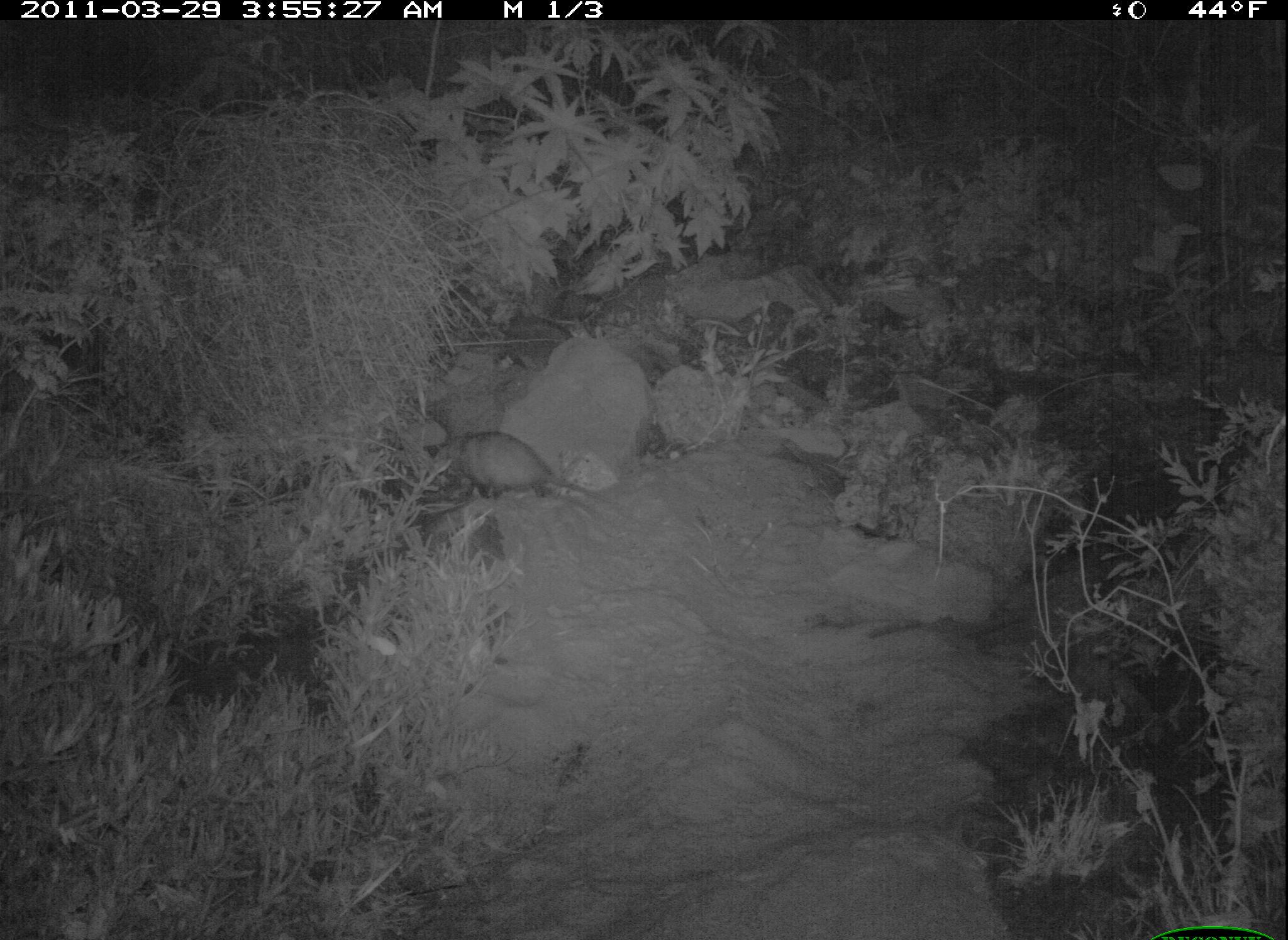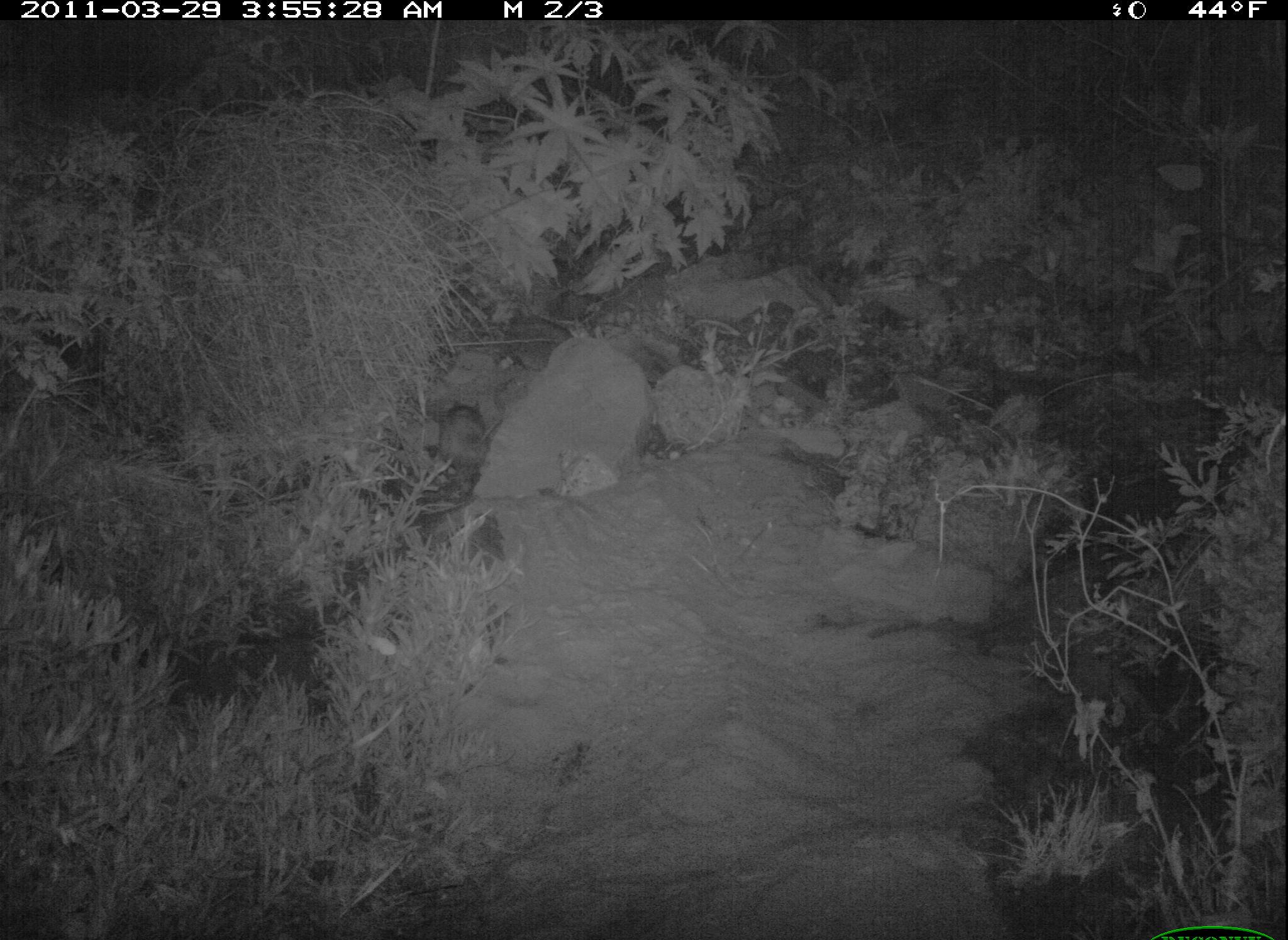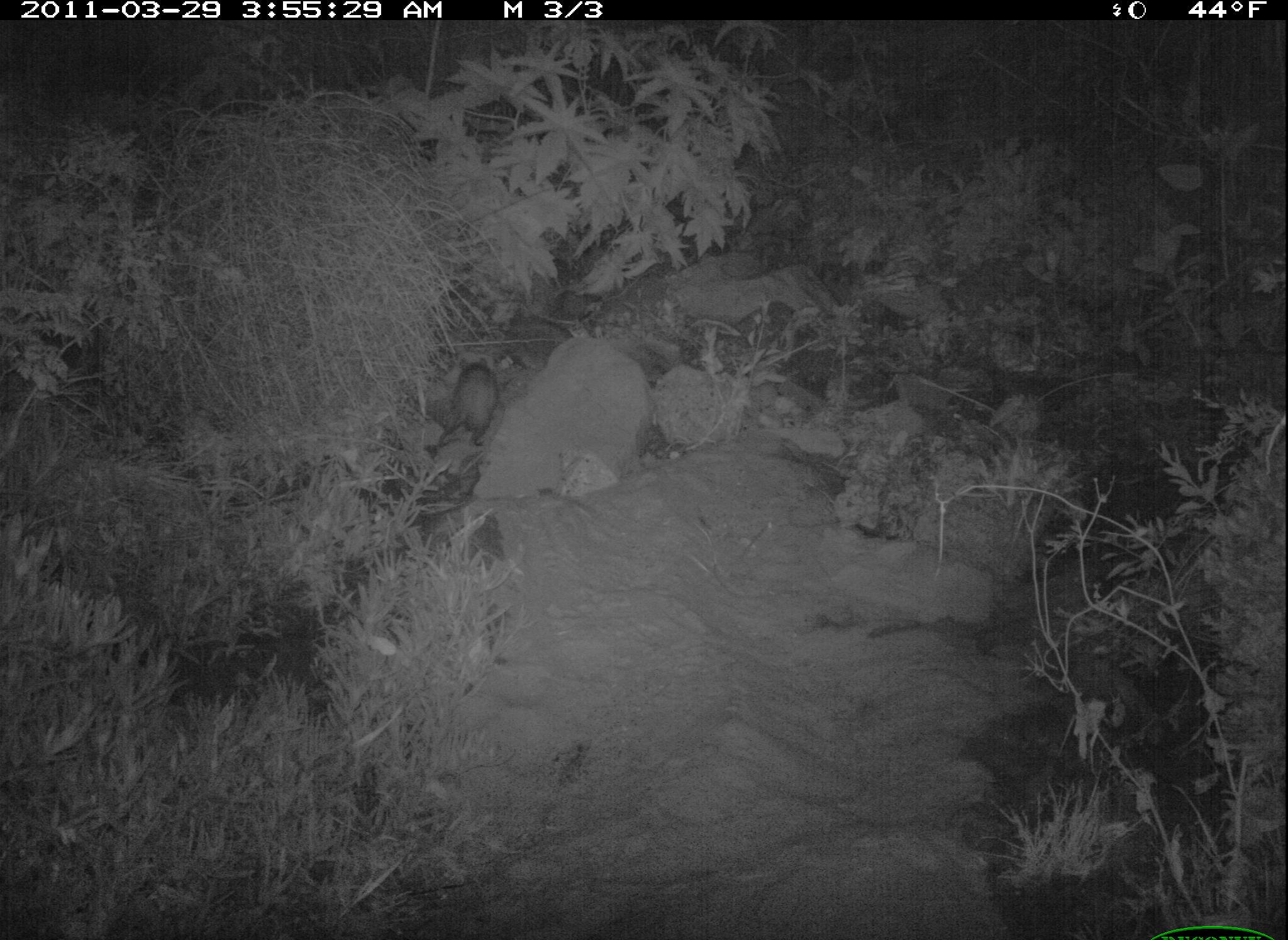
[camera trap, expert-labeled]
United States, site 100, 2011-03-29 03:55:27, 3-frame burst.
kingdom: Animalia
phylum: Chordata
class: Mammalia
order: Didelphimorphia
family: Didelphidae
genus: Didelphis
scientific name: Didelphis virginiana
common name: virginia opossum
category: opossum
Opossum (virginia opossum) (Didelphis virginiana).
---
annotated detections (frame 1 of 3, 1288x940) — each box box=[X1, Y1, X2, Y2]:
opossum: box=[446, 424, 623, 520]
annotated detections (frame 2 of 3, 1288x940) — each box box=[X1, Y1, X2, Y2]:
opossum: box=[428, 387, 499, 499]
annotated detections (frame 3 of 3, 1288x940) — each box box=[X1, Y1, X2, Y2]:
opossum: box=[433, 343, 512, 451]